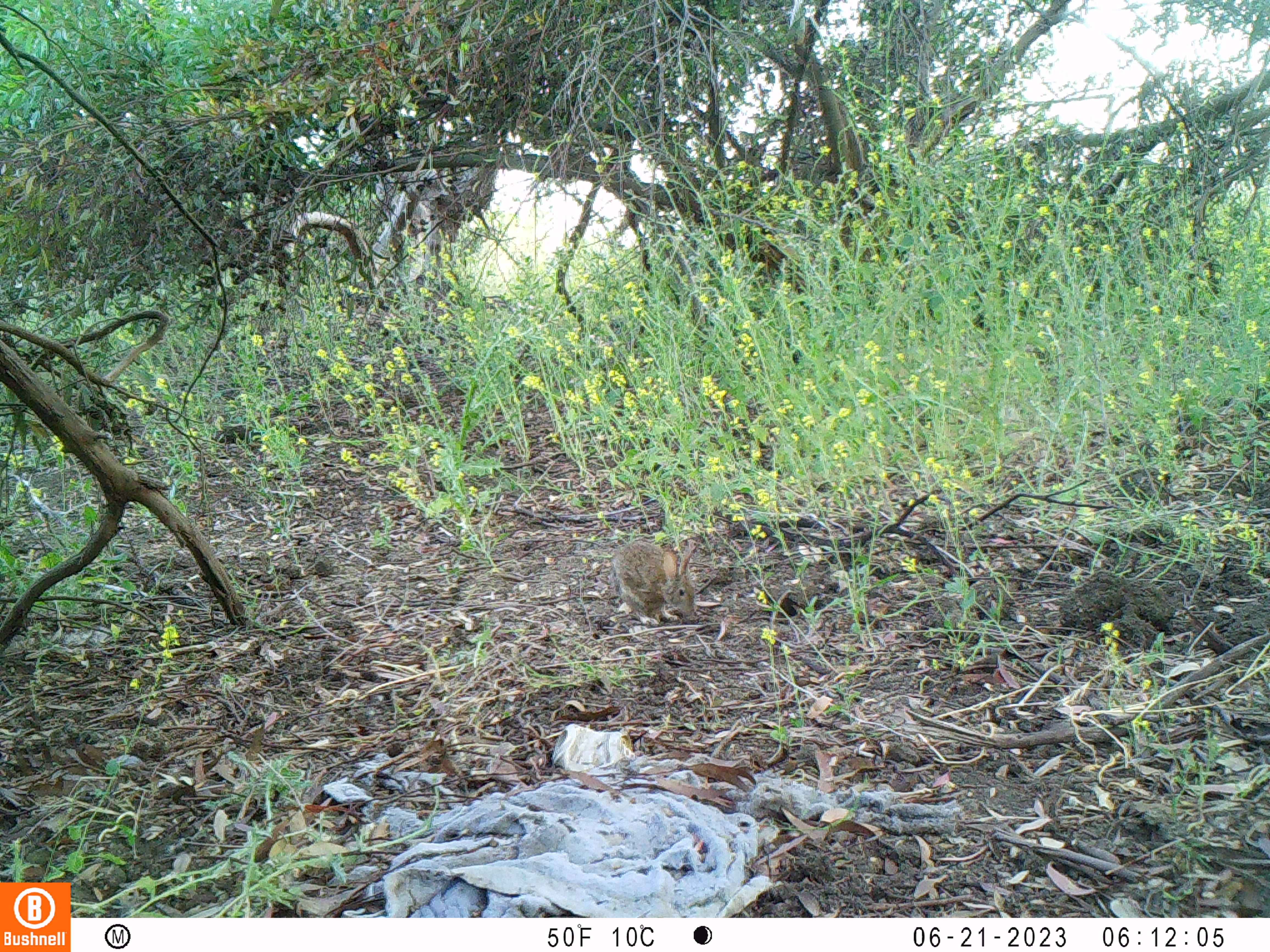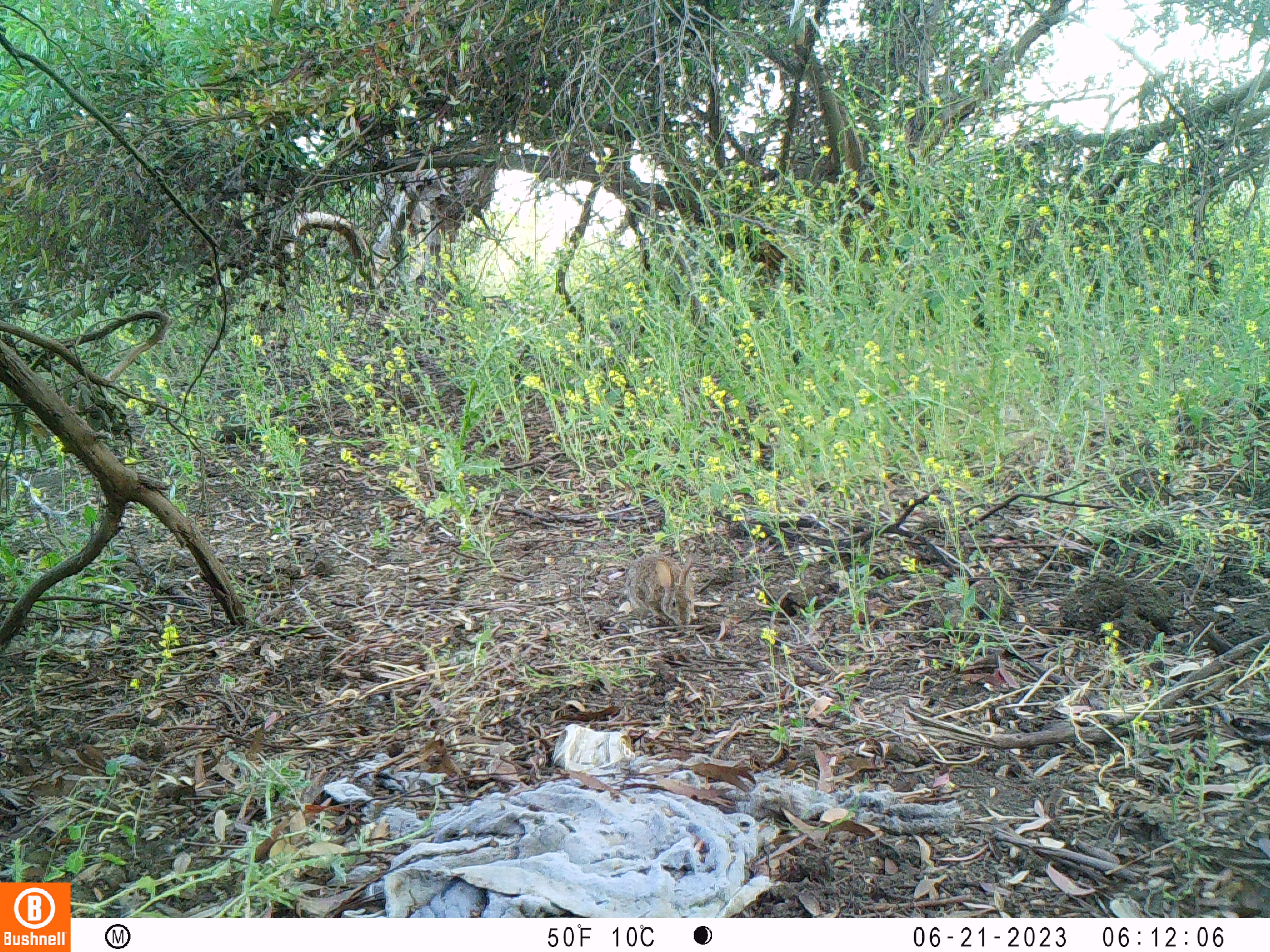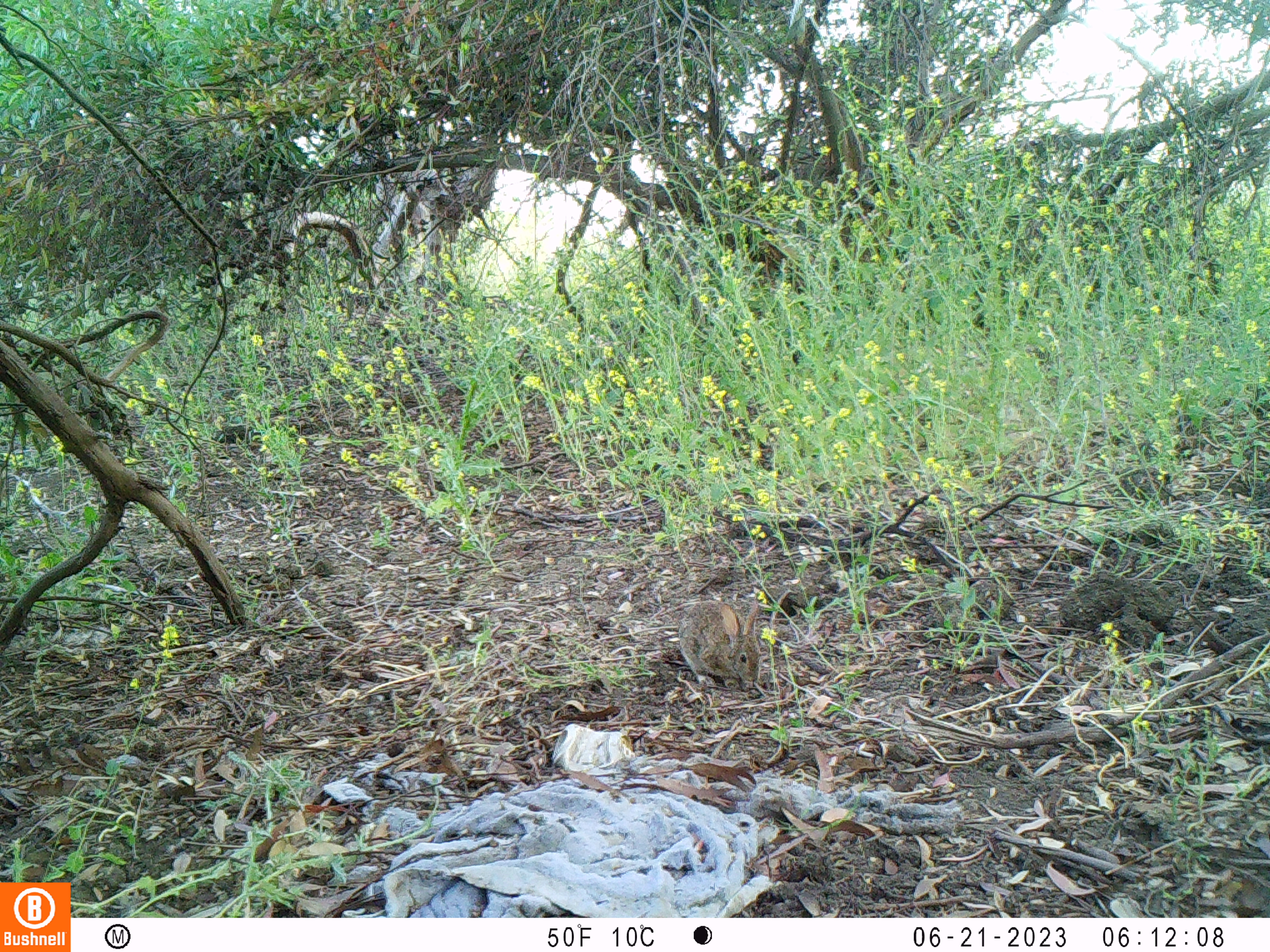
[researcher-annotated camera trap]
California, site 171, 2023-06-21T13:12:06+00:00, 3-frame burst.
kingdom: Animalia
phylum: Chordata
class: Mammalia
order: Lagomorpha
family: Leporidae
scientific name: Leporidae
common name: rabbit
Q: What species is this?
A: Rabbit (Leporidae).